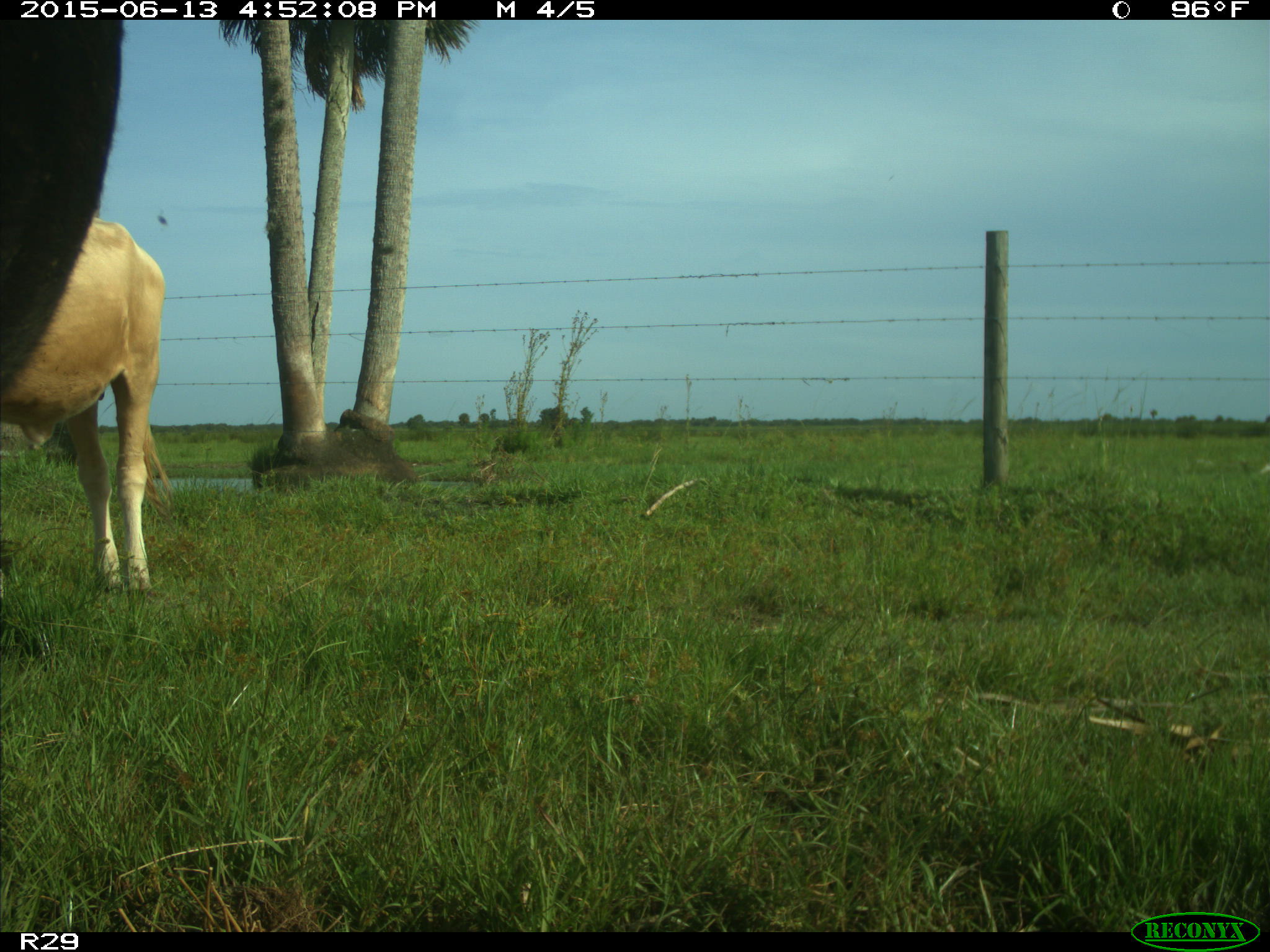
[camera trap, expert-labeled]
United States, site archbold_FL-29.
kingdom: Animalia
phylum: Chordata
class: Mammalia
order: Artiodactyla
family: Bovidae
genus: Bos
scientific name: Bos taurus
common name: domestic cow